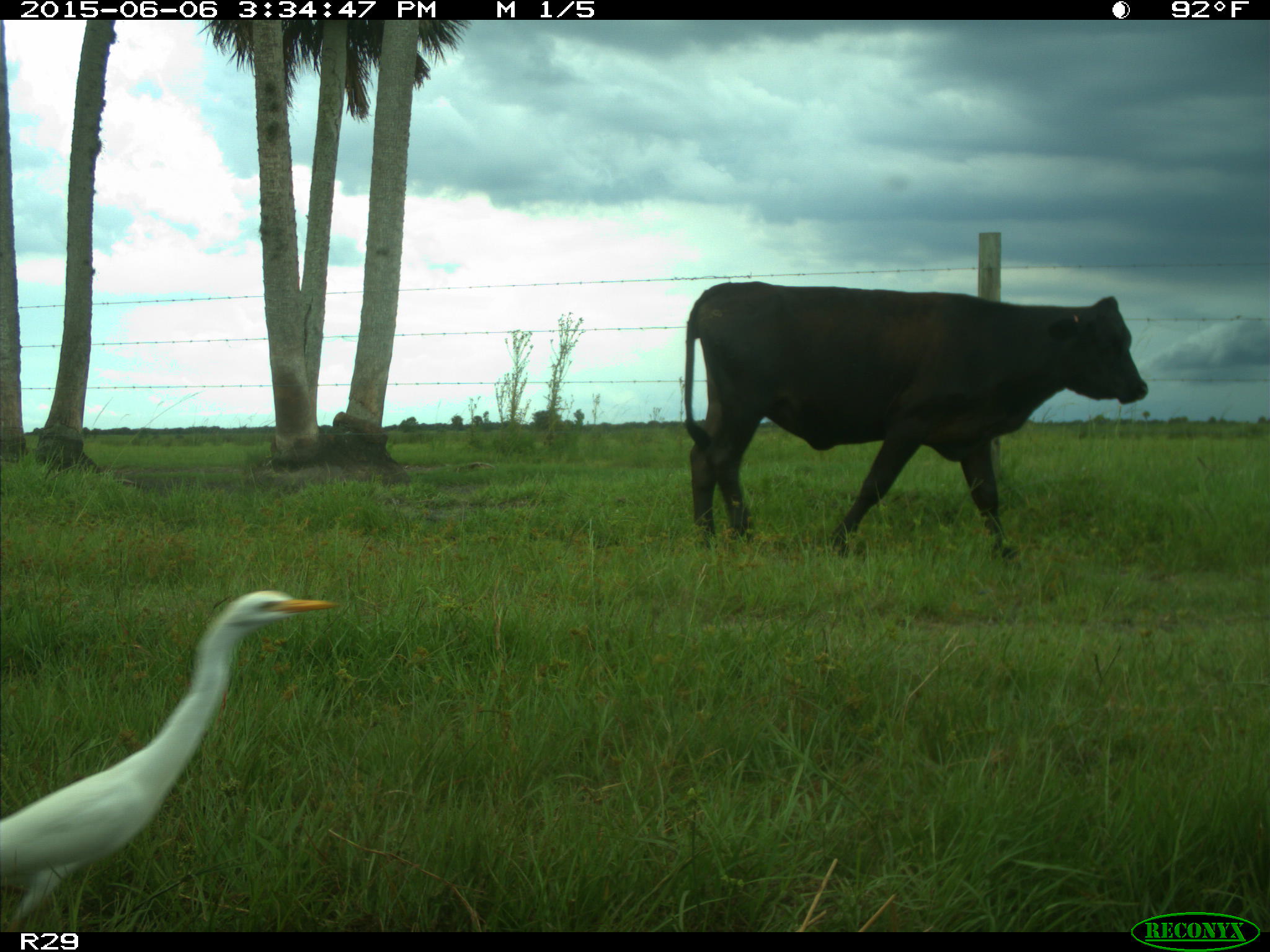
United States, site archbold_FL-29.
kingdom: Animalia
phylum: Chordata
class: Mammalia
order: Artiodactyla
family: Bovidae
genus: Bos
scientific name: Bos taurus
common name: domestic cow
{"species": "Bos taurus (domestic cow)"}